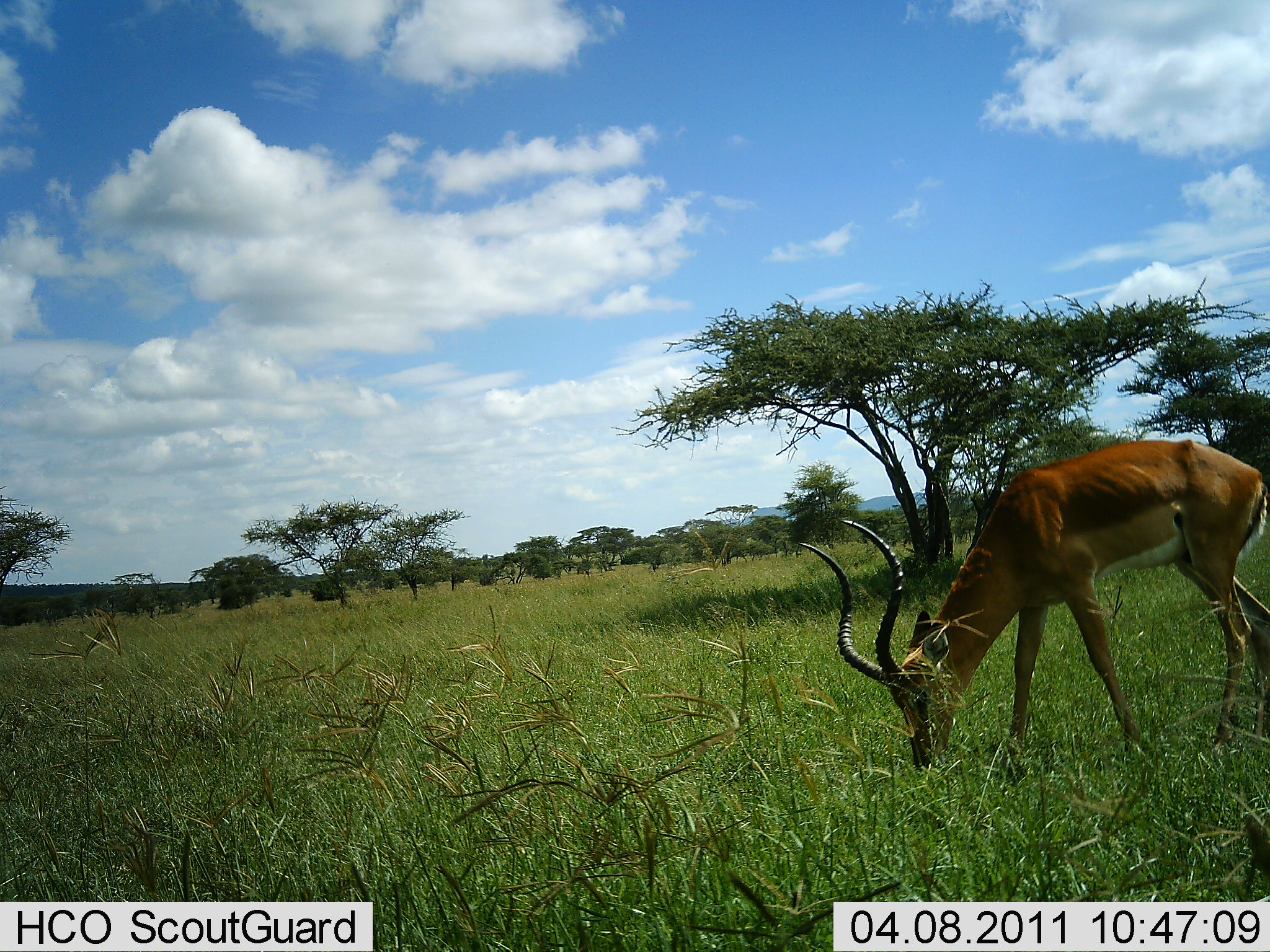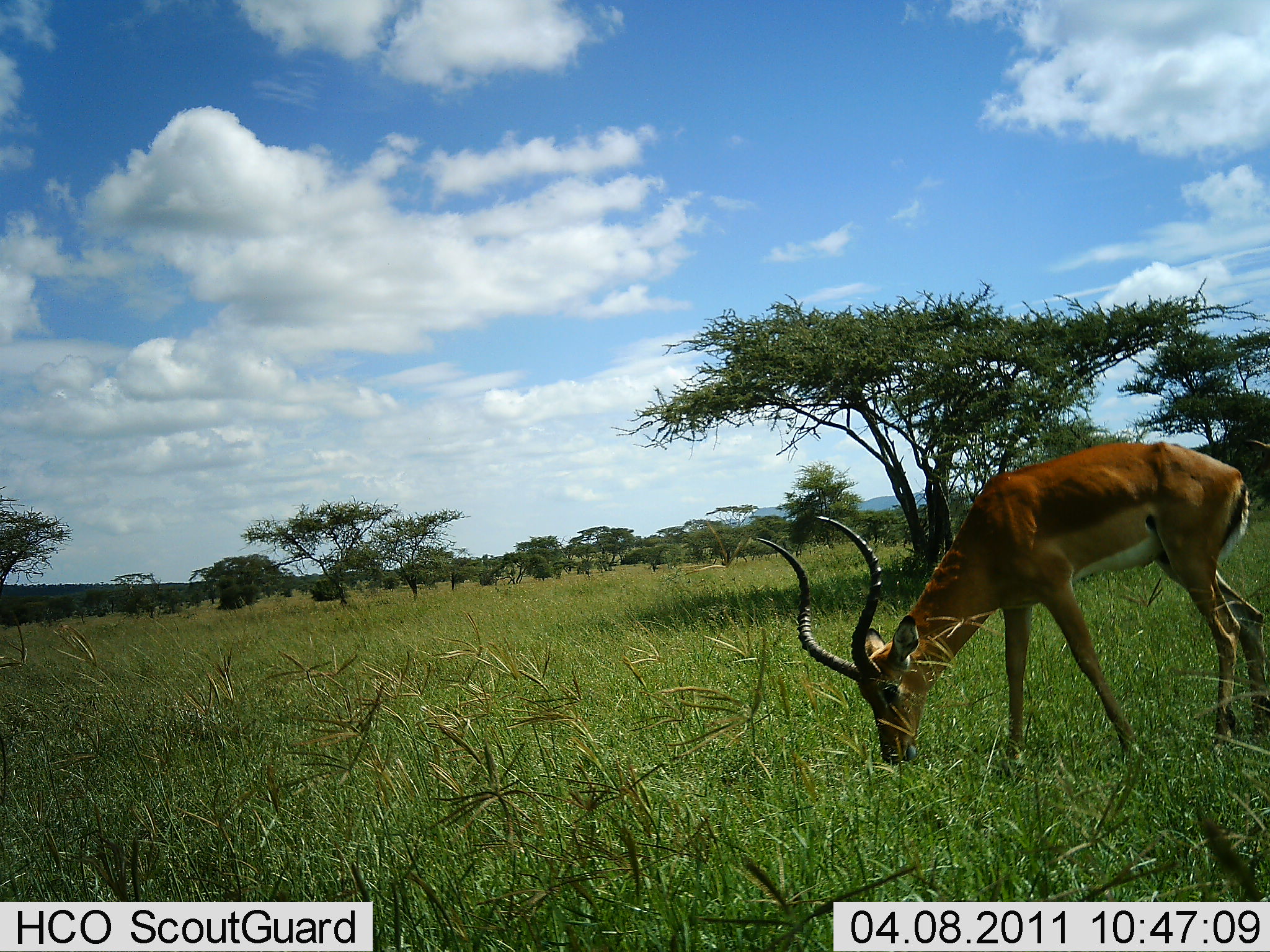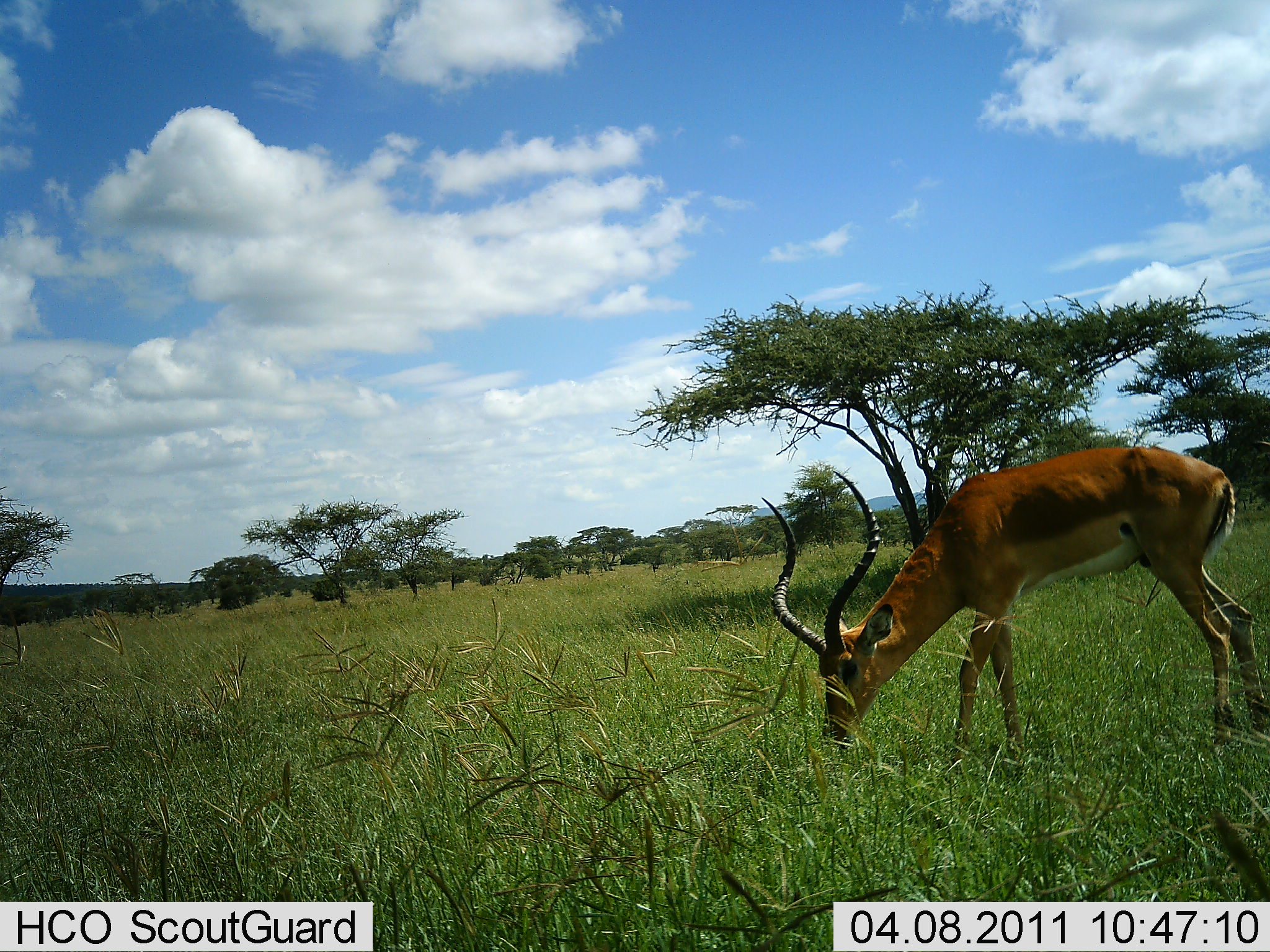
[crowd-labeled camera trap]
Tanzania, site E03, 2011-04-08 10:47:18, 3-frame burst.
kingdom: Animalia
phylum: Chordata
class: Mammalia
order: Artiodactyla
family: Bovidae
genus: Aepyceros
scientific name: Aepyceros melampus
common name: impala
Impala (Aepyceros melampus), count 1. Behavior (volunteer vote fractions): standing 15%, resting 0%, moving 0%, interacting 0%. Young present (vote fraction): 0%. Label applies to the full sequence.